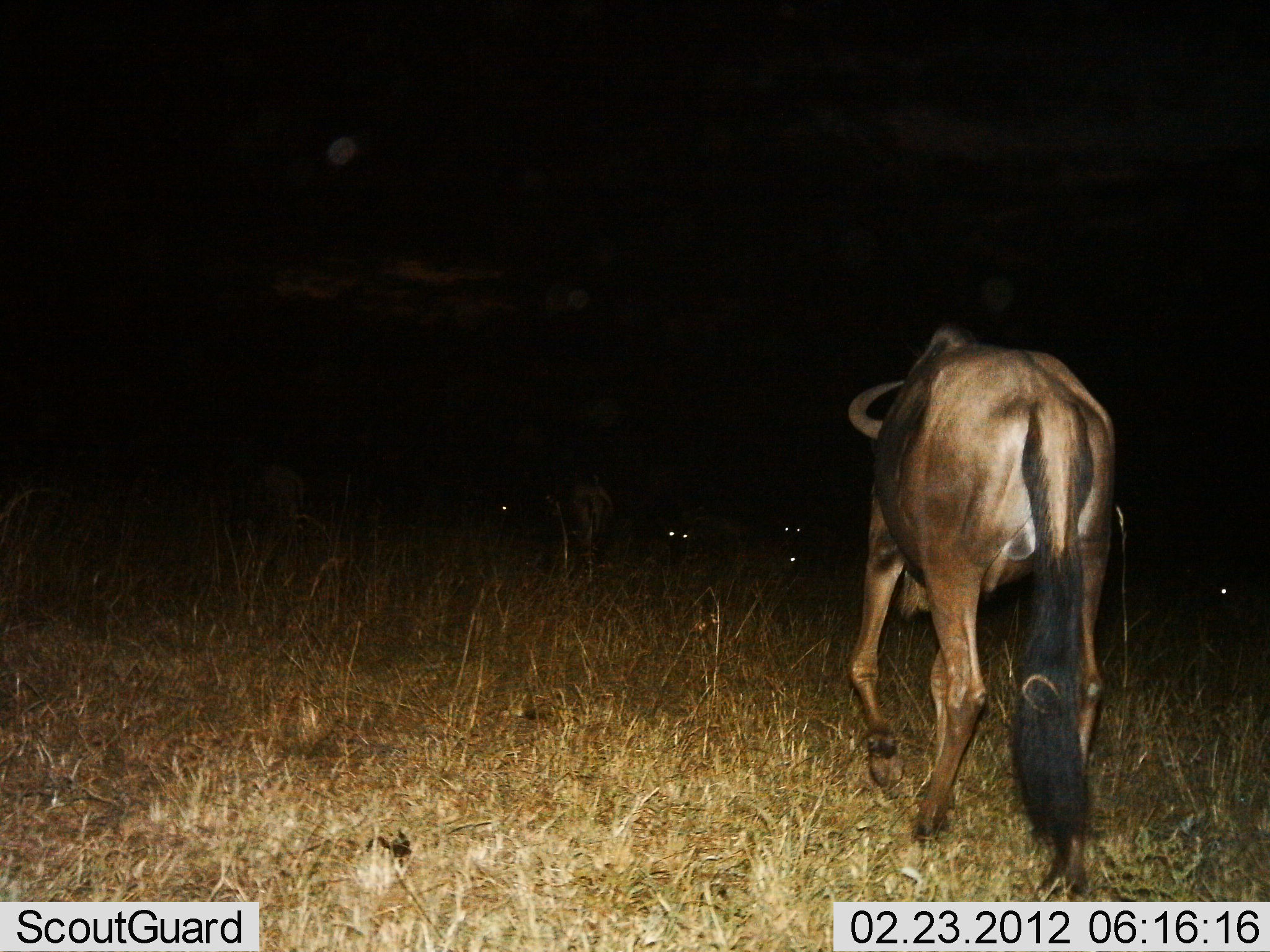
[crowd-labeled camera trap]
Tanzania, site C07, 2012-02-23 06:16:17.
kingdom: Animalia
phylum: Chordata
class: Mammalia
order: Artiodactyla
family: Bovidae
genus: Connochaetes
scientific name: Connochaetes taurinus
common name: blue wildebeest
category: wildebeest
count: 5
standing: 41%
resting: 24%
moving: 71%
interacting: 0%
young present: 6%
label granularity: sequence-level